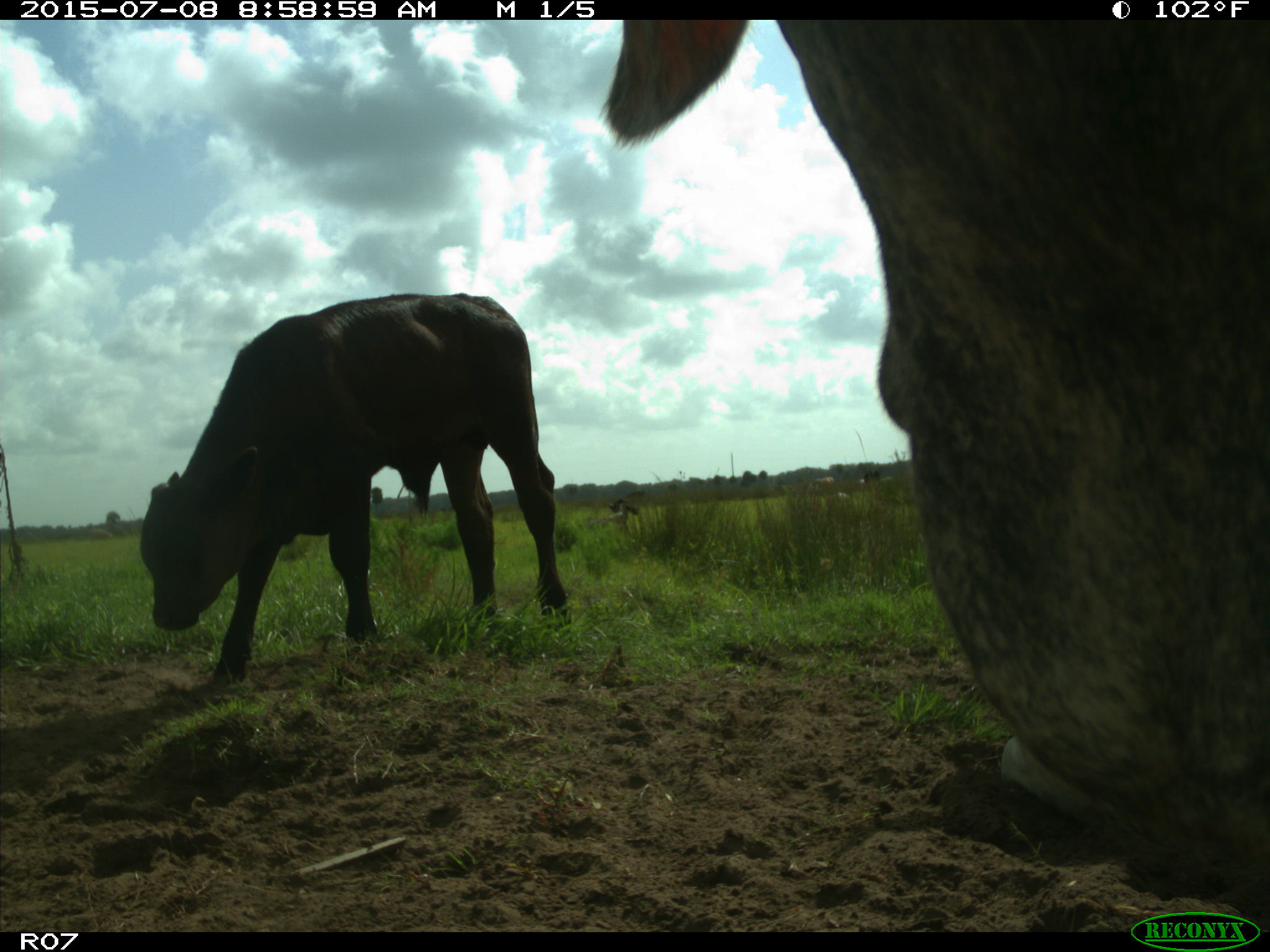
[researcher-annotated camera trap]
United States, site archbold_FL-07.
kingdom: Animalia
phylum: Chordata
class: Mammalia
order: Artiodactyla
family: Bovidae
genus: Bos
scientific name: Bos taurus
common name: domestic cow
Bos taurus (domestic cow).